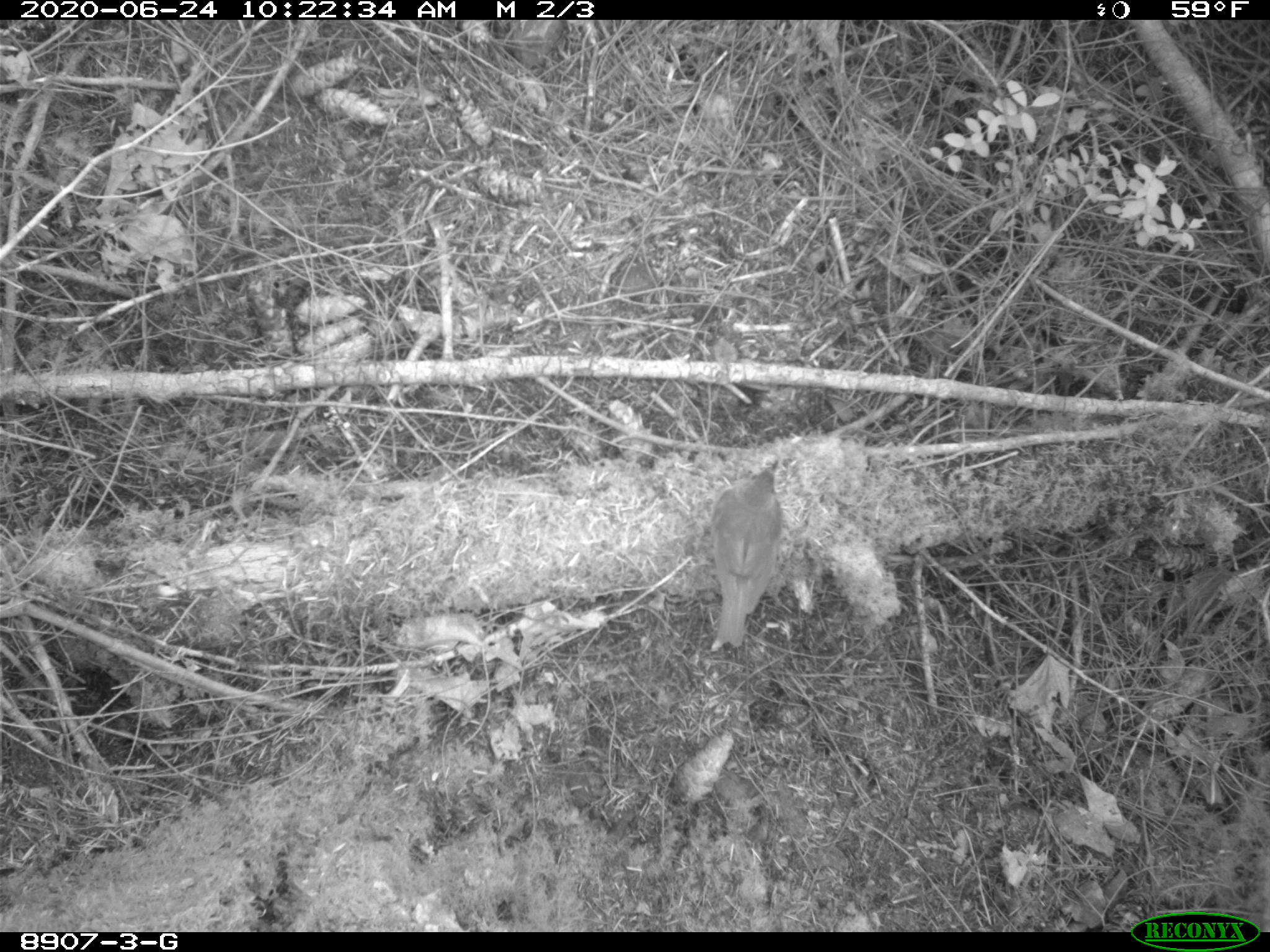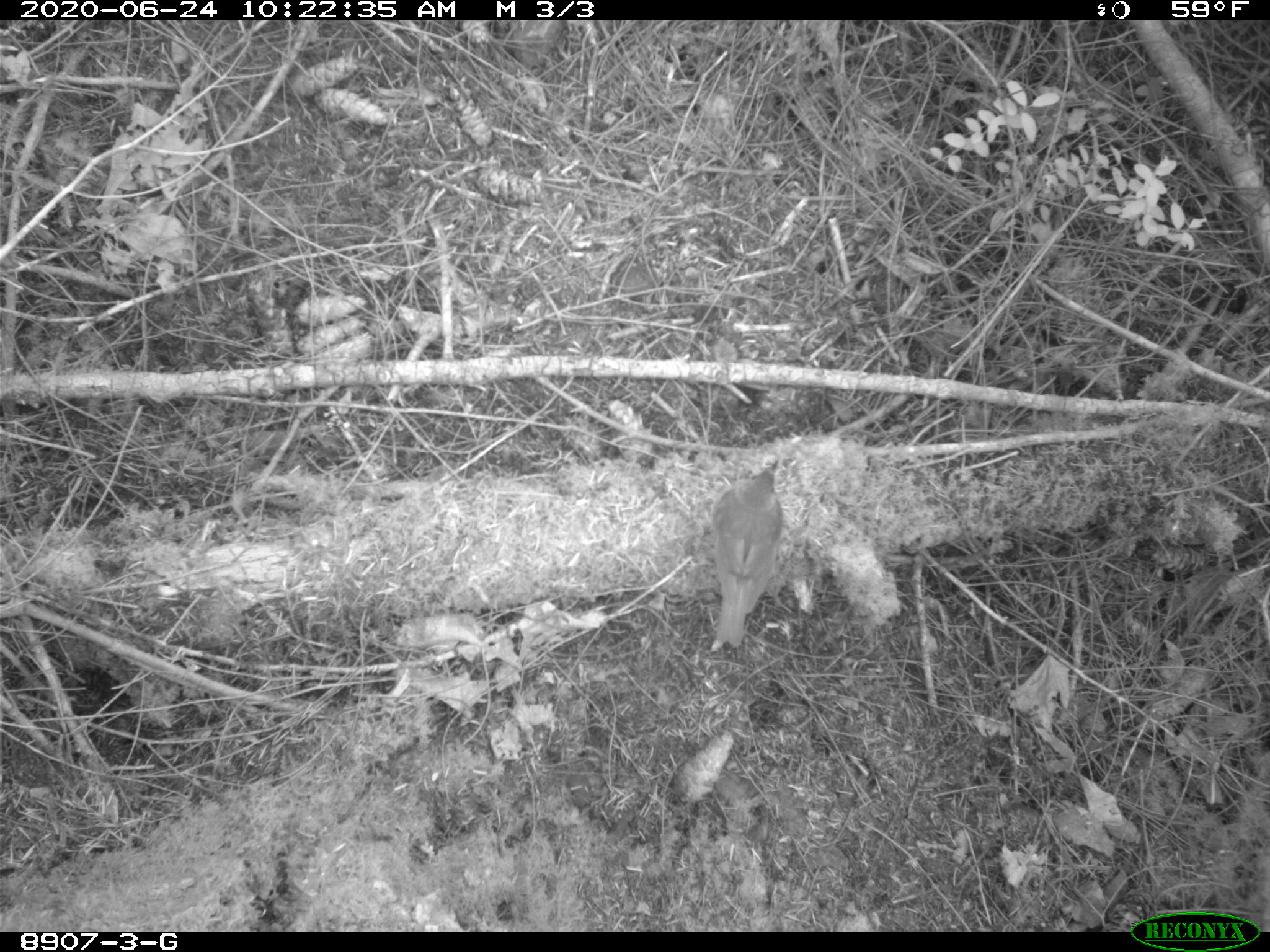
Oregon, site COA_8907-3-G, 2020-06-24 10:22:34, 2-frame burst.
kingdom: Animalia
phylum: Chordata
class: Aves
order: Passeriformes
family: Turdidae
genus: Catharus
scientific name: Catharus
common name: brown thrushes and nightingale-thrushes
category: catharus species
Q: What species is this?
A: Catharus species (brown thrushes and nightingale-thrushes) (Catharus).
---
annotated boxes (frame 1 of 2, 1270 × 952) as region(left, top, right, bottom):
catharus species: region(704, 461, 786, 639)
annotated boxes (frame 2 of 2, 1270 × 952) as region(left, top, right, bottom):
catharus species: region(700, 461, 786, 650)